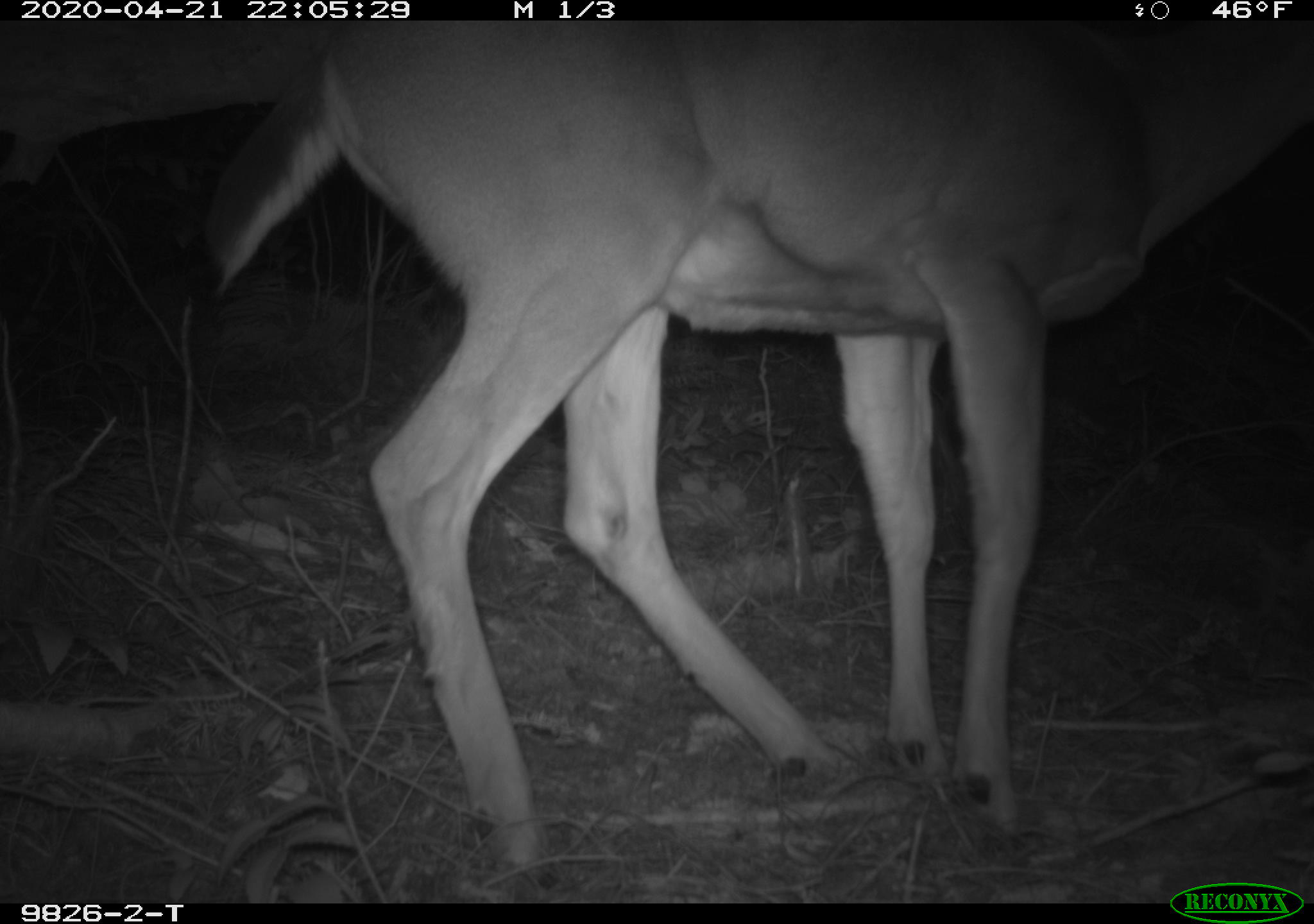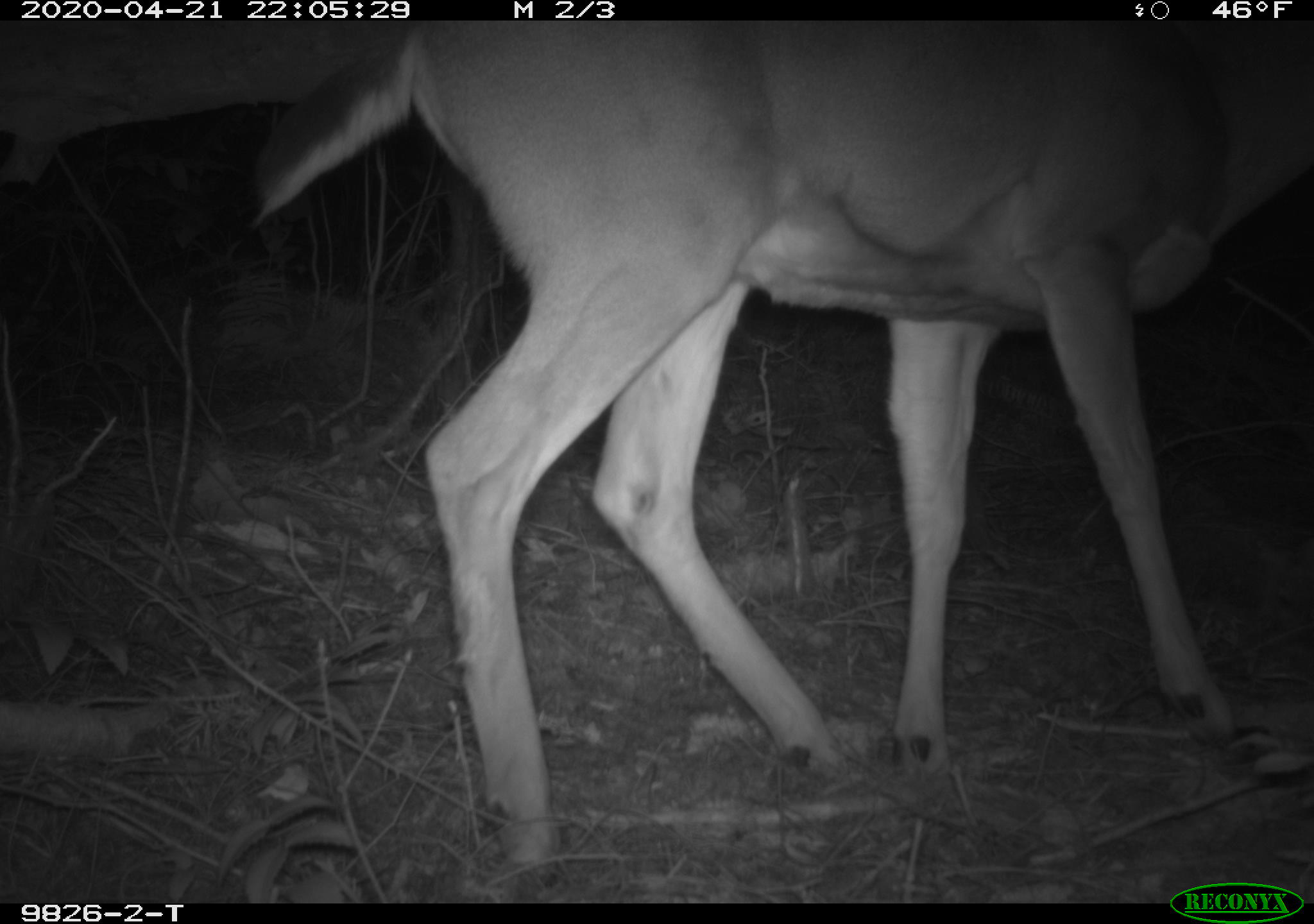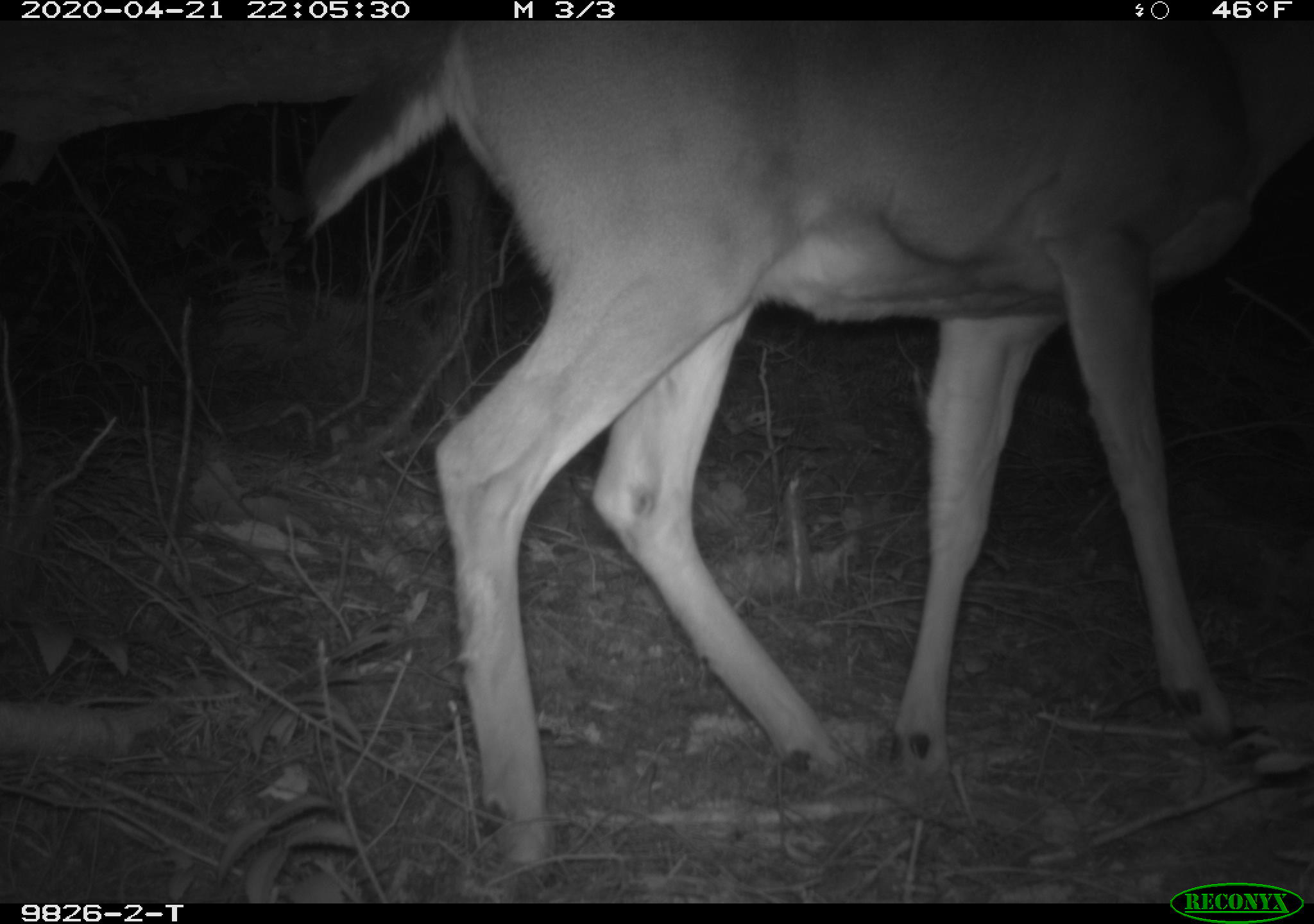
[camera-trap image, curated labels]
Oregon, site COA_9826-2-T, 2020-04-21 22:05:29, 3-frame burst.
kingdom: Animalia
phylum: Chordata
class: Mammalia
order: Artiodactyla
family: Cervidae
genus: Odocoileus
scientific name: Odocoileus hemionus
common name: black-tailed deer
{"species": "black-tailed deer (Odocoileus hemionus)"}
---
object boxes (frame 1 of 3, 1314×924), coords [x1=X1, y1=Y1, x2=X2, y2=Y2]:
black-tailed deer: [x1=180, y1=28, x2=1303, y2=858]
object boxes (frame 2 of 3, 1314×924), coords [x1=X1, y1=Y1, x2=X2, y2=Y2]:
black-tailed deer: [x1=236, y1=40, x2=1303, y2=867]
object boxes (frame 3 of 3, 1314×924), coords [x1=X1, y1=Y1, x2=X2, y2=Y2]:
black-tailed deer: [x1=279, y1=33, x2=1309, y2=869]